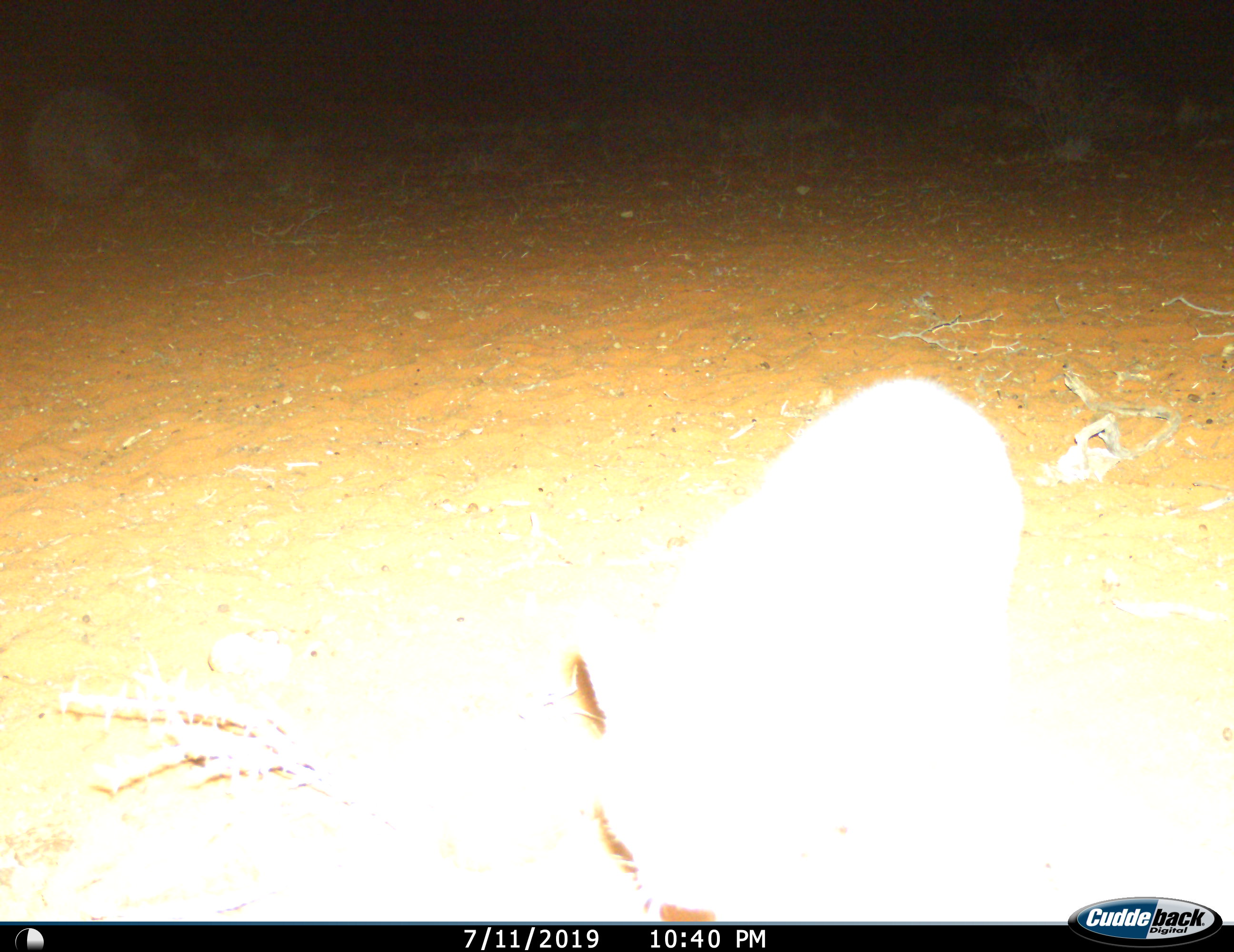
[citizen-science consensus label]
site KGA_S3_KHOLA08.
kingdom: Animalia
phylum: Chordata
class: Mammalia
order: Artiodactyla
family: Bovidae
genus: Raphicerus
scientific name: Raphicerus campestris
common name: steenbok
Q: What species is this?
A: Steenbok (Raphicerus campestris).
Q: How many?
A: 1.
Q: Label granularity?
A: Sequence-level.